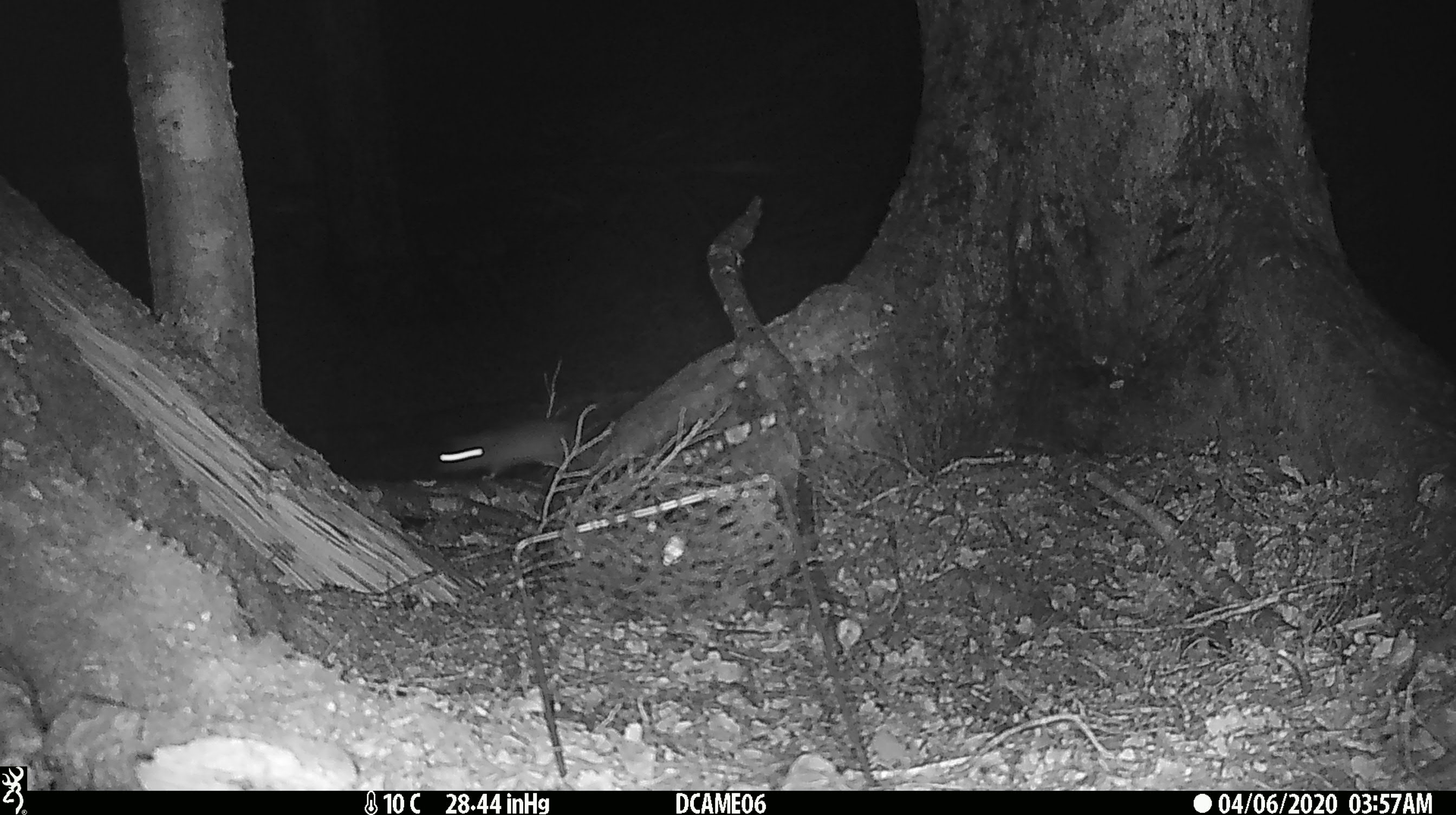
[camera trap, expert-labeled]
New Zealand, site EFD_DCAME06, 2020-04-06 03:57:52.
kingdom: Animalia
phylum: Chordata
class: Mammalia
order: Rodentia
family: Muridae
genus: Rattus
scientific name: Rattus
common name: rat